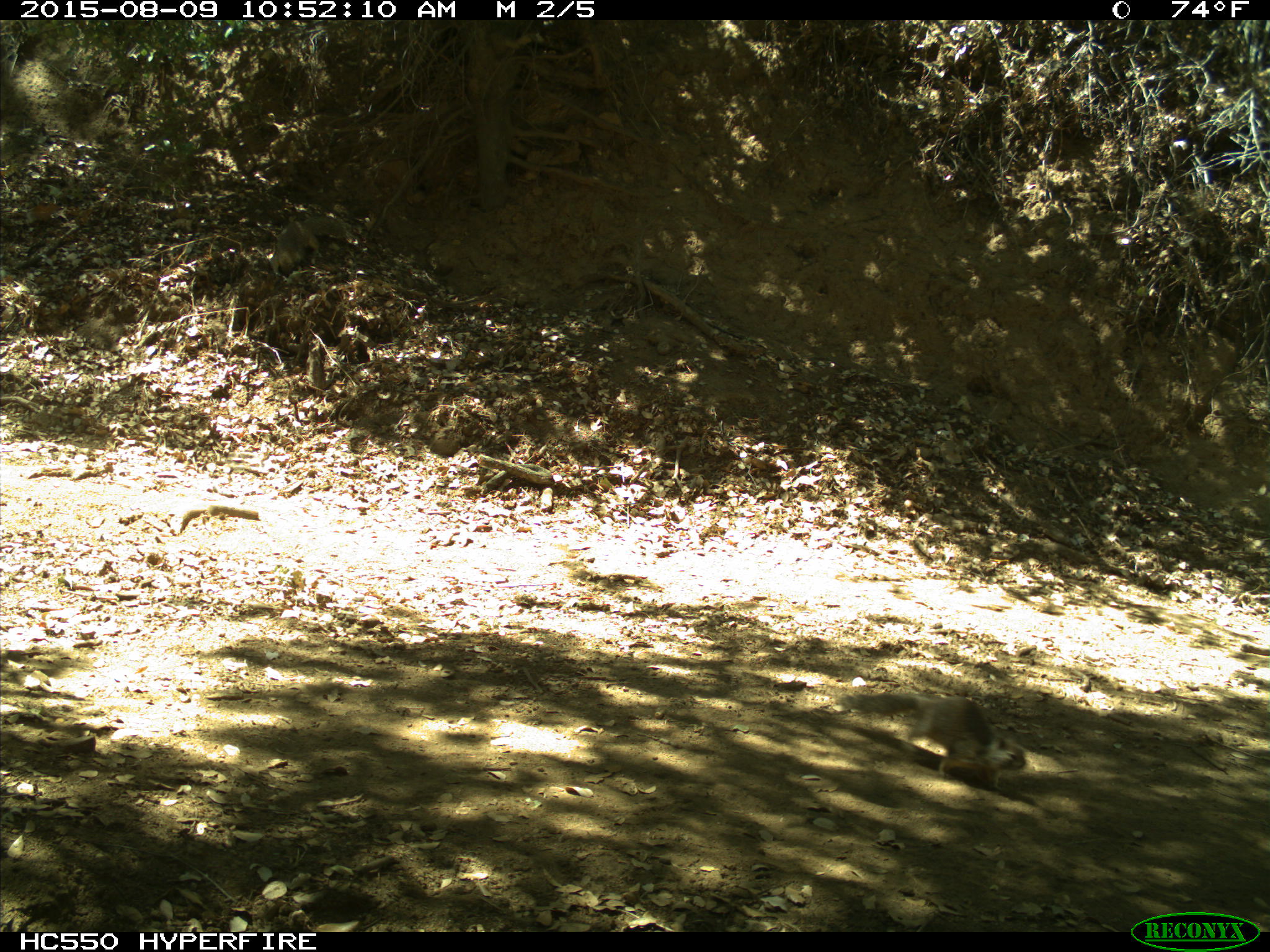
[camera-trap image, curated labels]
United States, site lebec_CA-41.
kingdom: Animalia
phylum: Chordata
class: Mammalia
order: Rodentia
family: Sciuridae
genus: Otospermophilus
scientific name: Otospermophilus beecheyi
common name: california ground squirrel